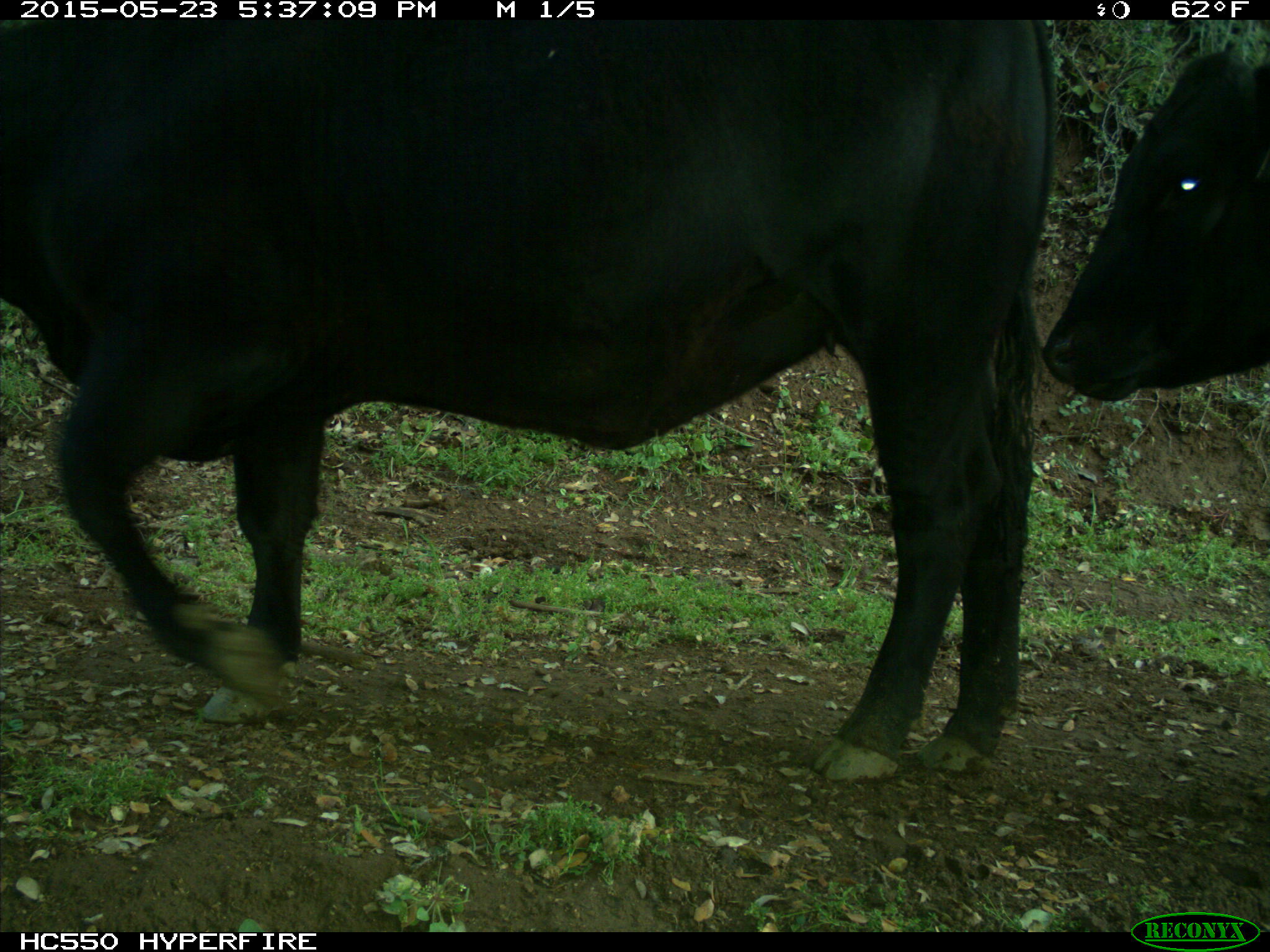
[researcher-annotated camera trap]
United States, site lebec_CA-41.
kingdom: Animalia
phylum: Chordata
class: Mammalia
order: Artiodactyla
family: Bovidae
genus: Bos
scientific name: Bos taurus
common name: domestic cow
Bos taurus (domestic cow).